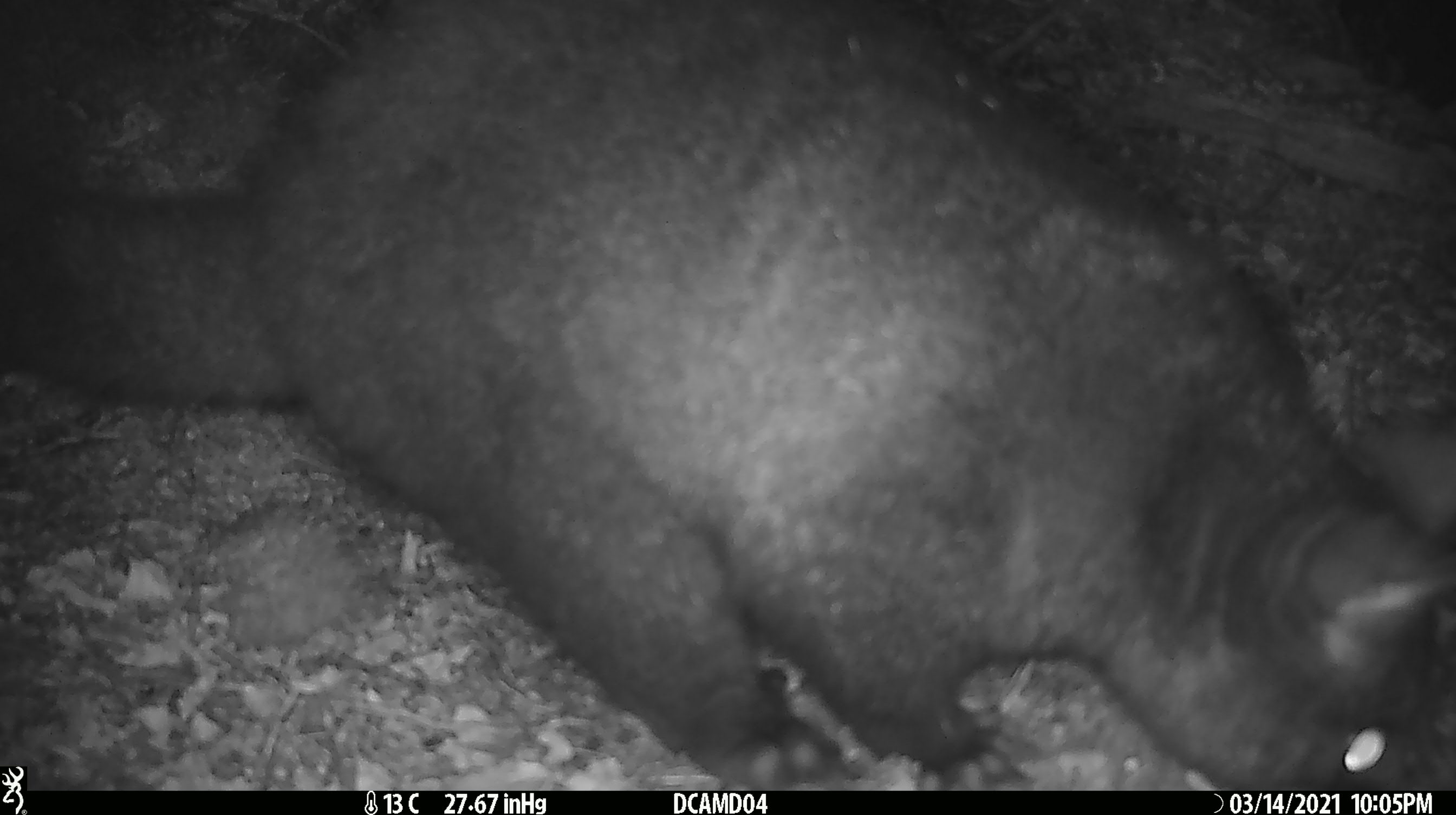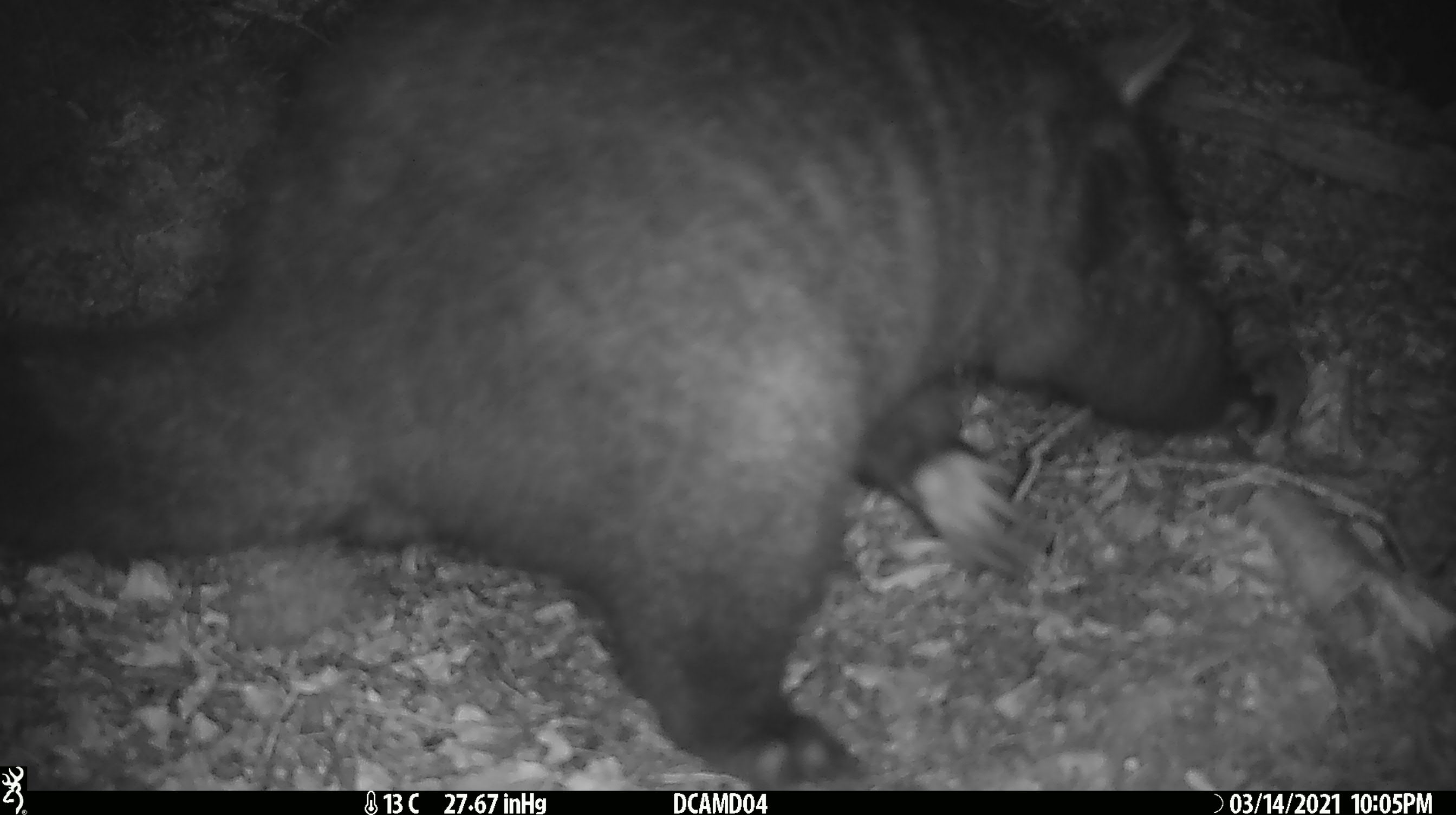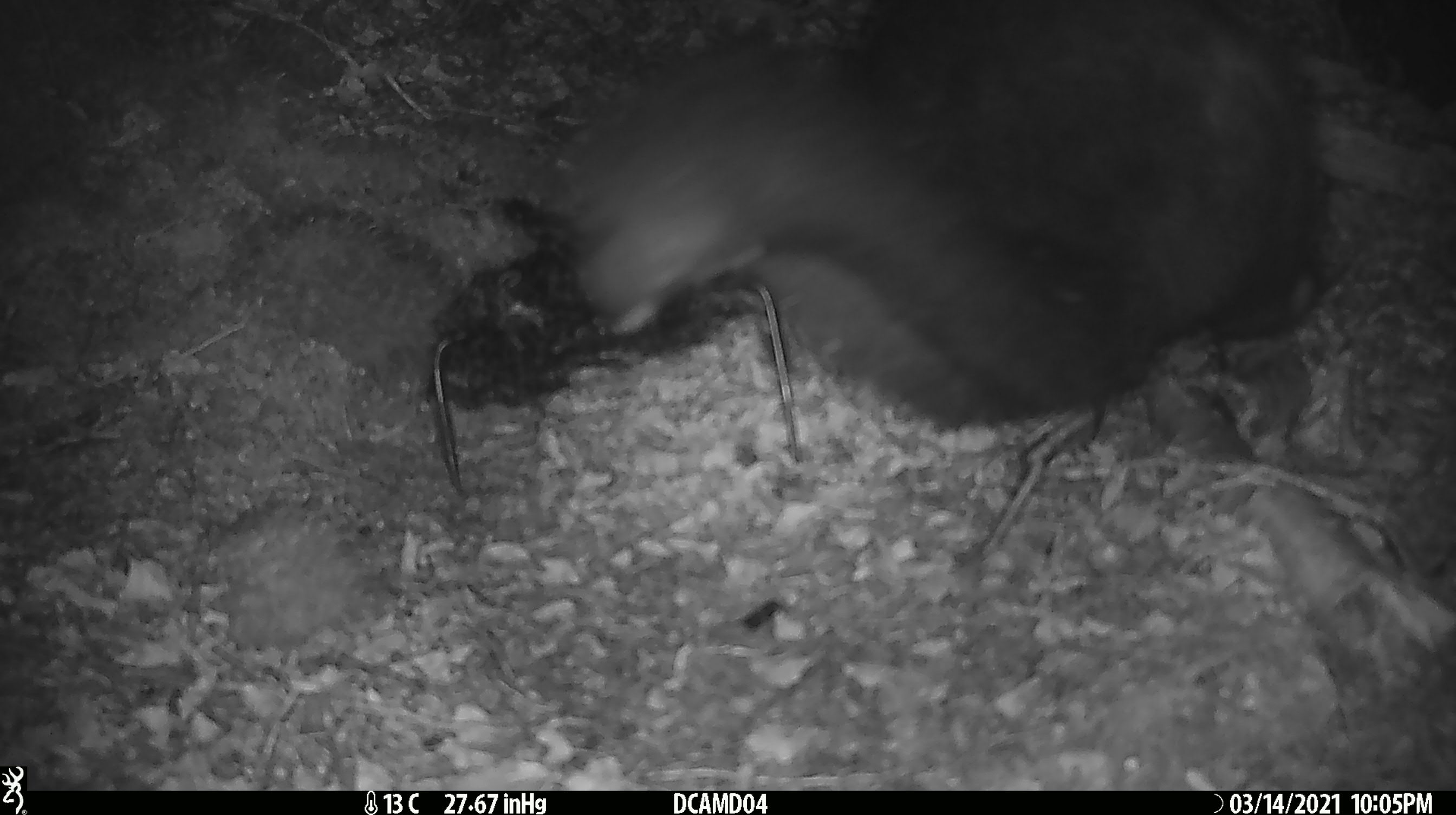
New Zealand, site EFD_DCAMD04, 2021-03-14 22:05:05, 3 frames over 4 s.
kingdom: Animalia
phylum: Chordata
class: Mammalia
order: Diprotodontia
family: Phalangeridae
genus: Trichosurus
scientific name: Trichosurus vulpecula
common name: common brushtail possum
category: possum